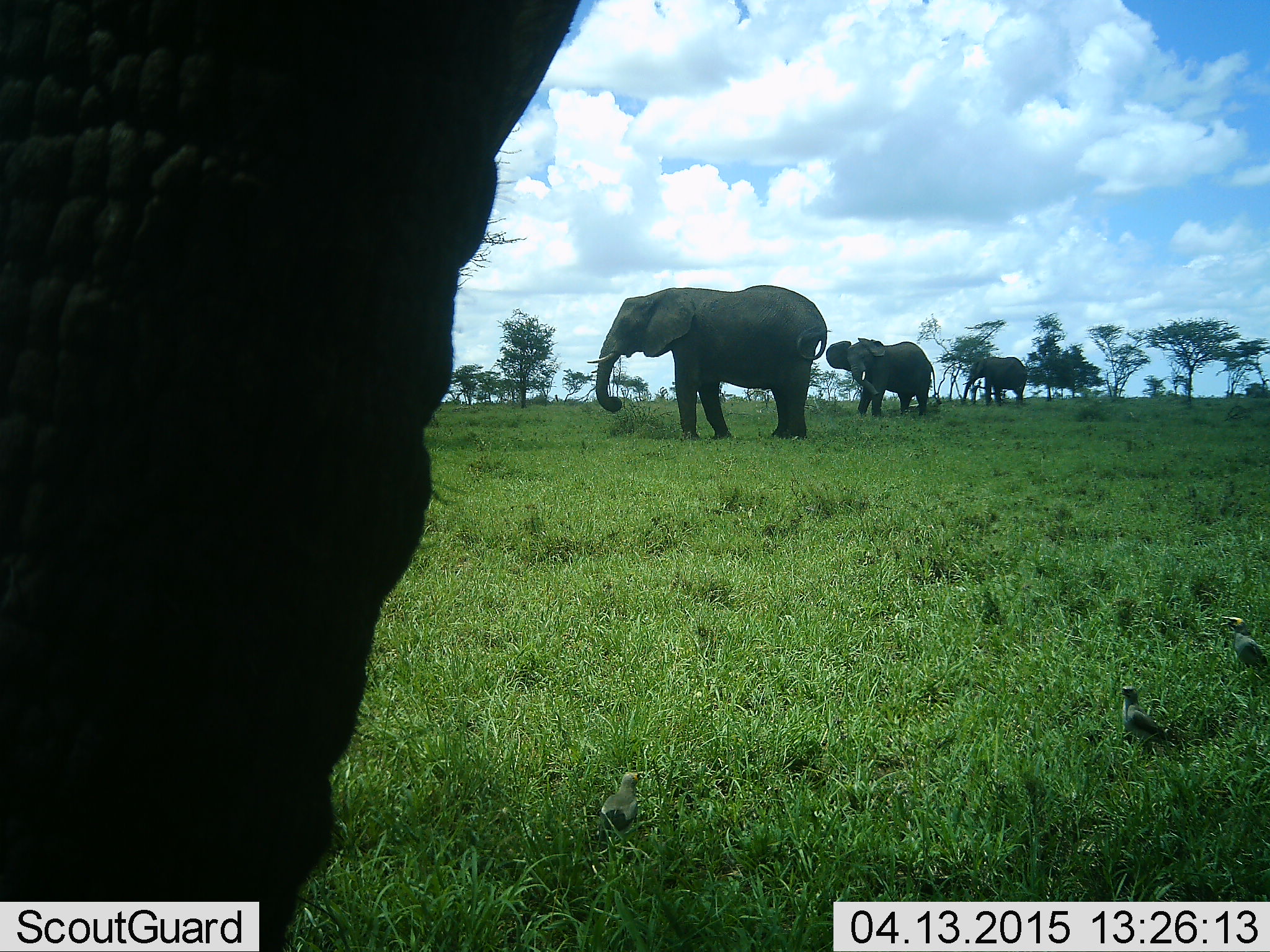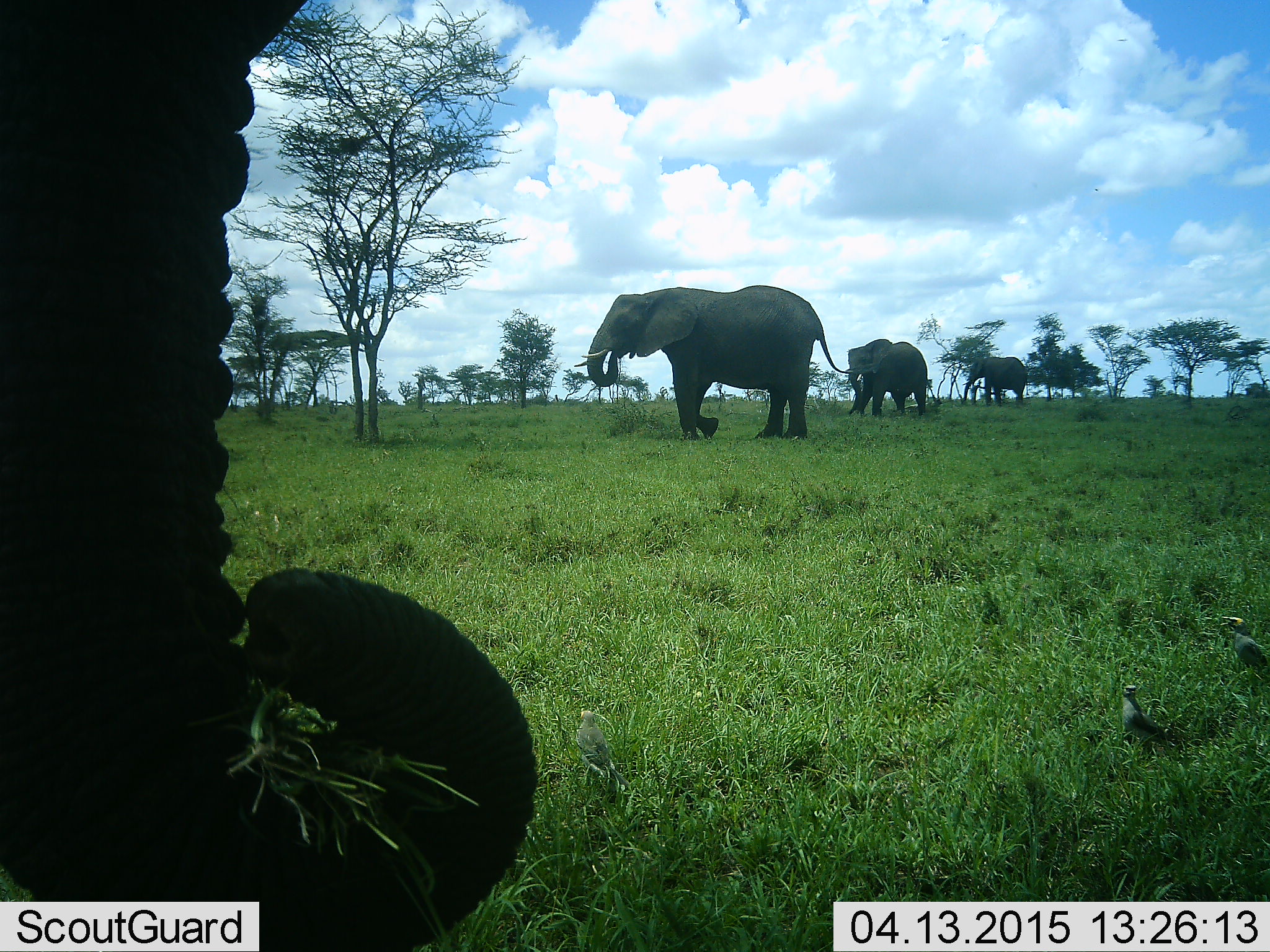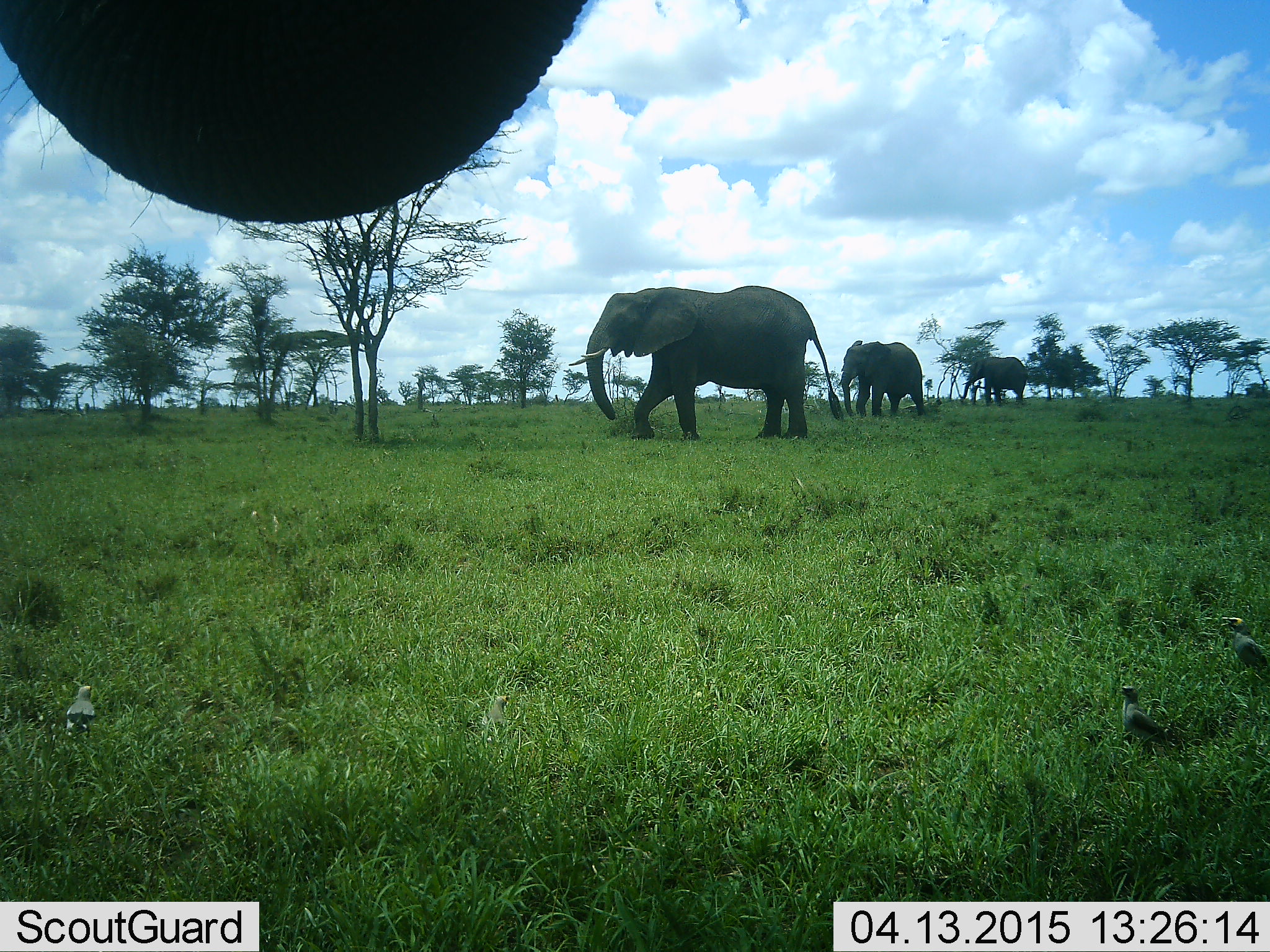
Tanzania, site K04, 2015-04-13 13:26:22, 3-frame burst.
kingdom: Animalia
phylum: Chordata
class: Mammalia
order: Proboscidea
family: Elephantidae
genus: Loxodonta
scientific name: Loxodonta africana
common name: african bush elephant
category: elephant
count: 4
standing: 46%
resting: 0%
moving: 46%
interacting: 8%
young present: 0%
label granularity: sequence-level